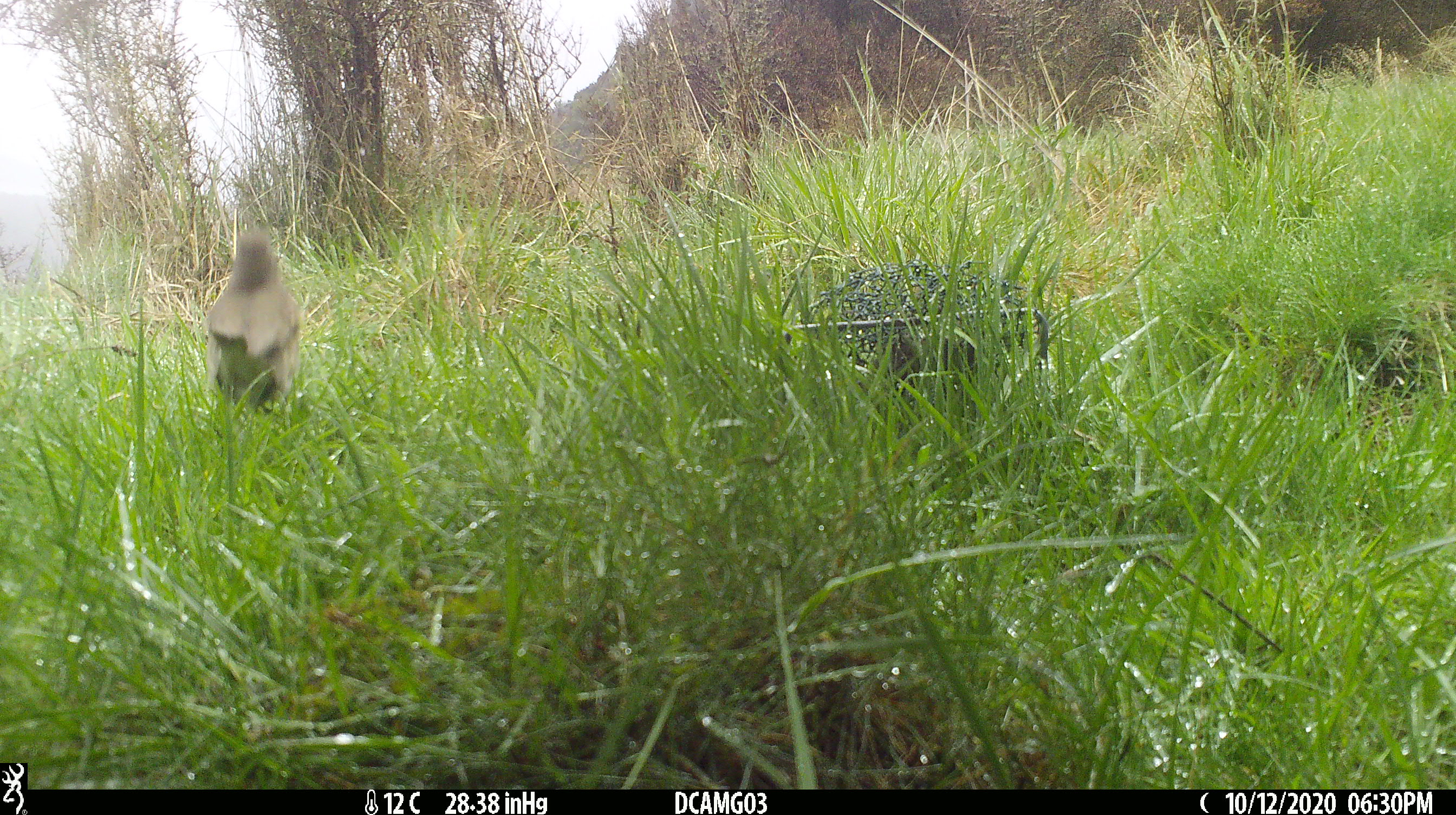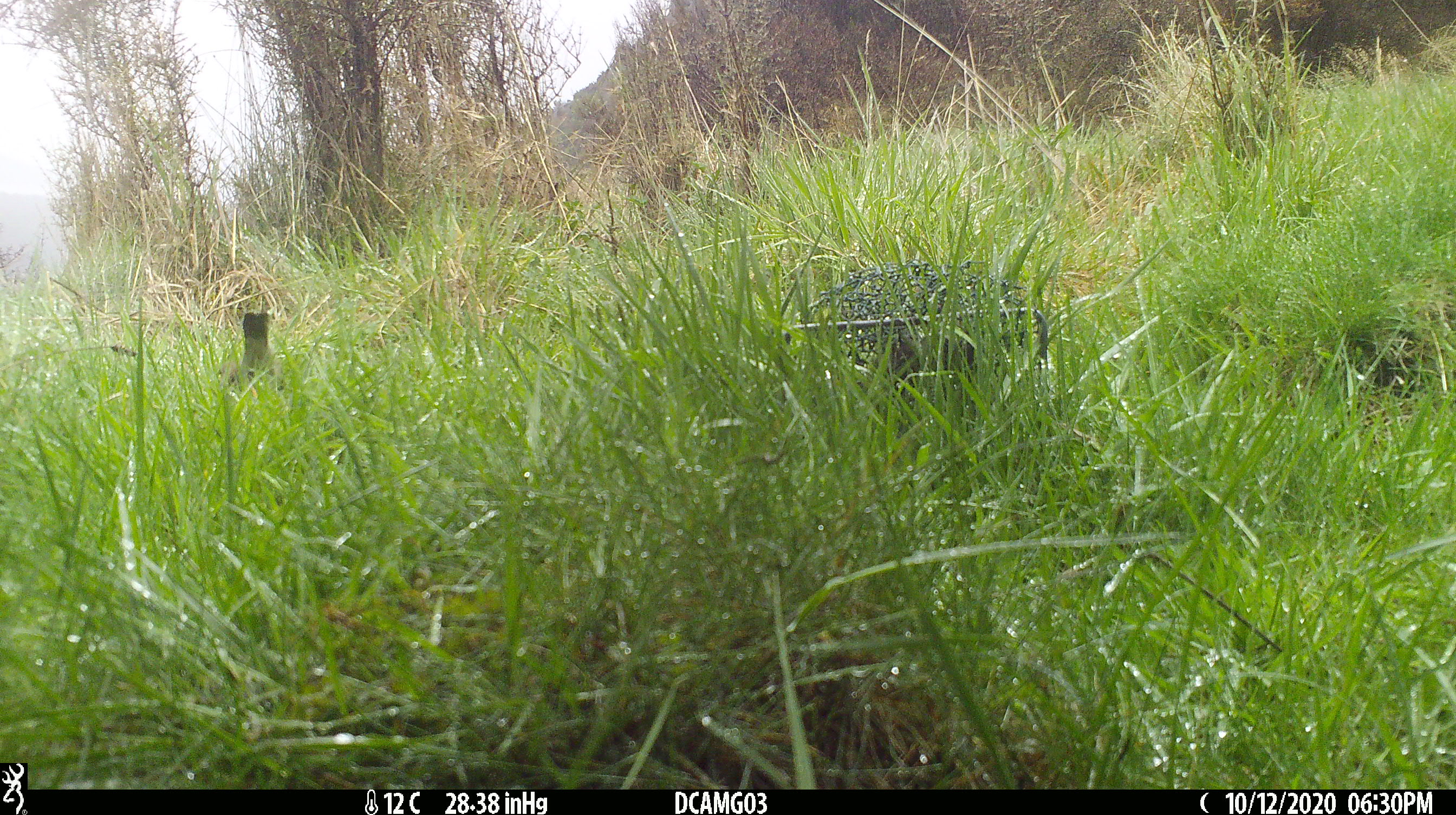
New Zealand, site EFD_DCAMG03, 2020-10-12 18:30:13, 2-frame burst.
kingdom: Animalia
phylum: Chordata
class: Aves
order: Passeriformes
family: Turdidae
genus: Turdus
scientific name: Turdus philomelos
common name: song thrush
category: thrush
Thrush (song thrush) (Turdus philomelos).